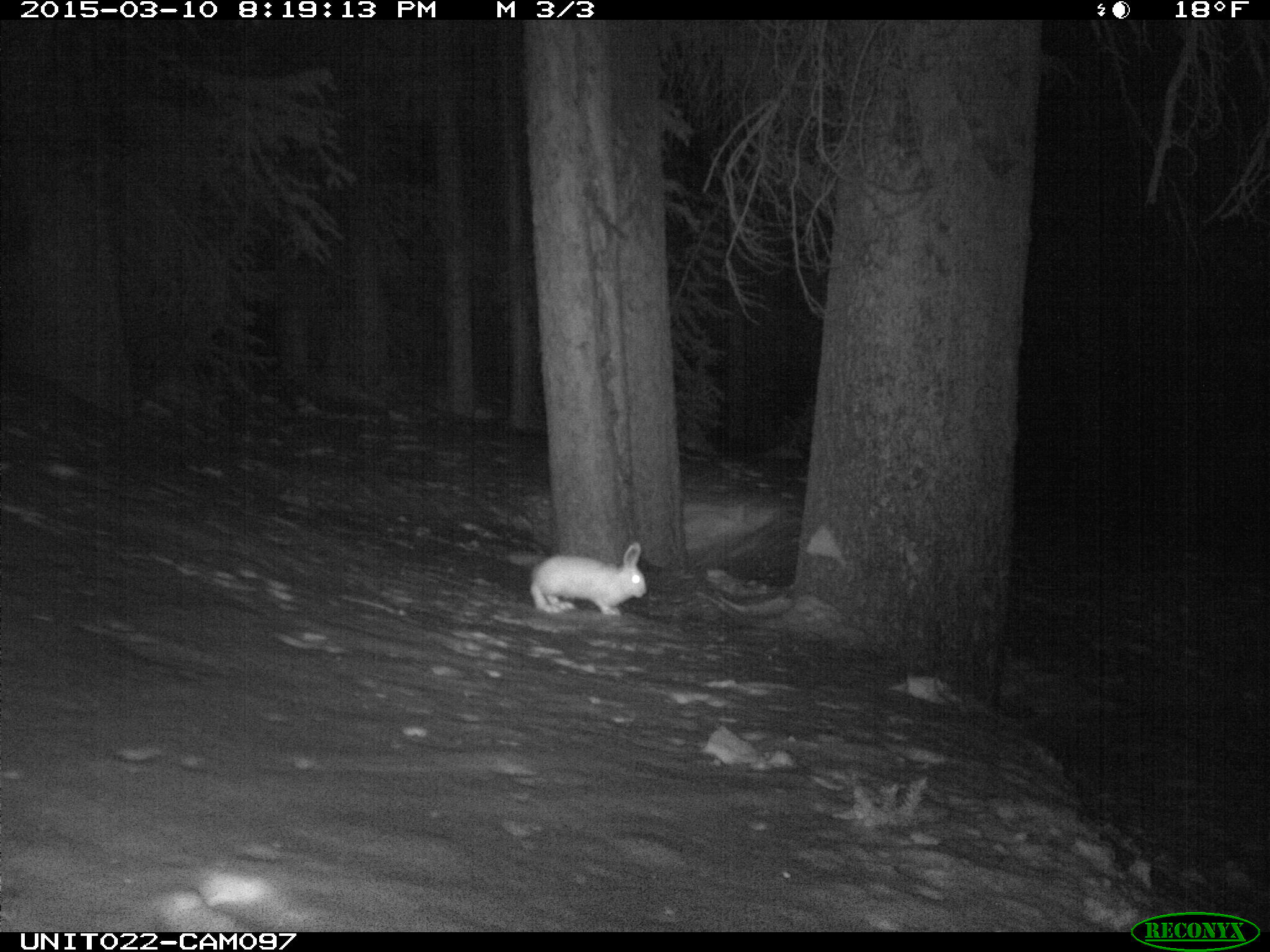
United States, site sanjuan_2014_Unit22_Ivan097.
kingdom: Animalia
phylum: Chordata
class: Mammalia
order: Lagomorpha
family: Leporidae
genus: Lepus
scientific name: Lepus americanus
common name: snowshoe hare